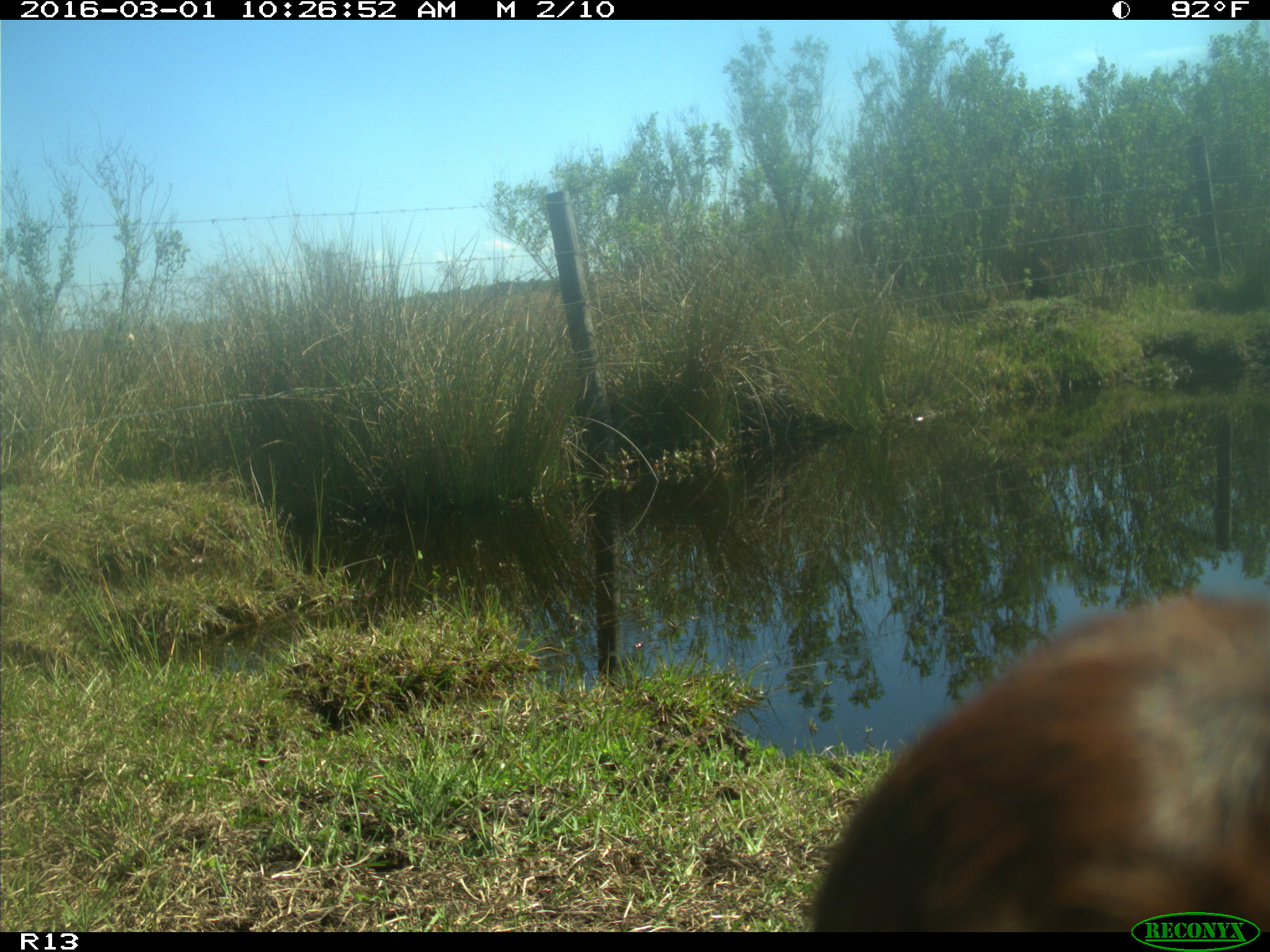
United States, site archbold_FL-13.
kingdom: Animalia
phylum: Chordata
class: Mammalia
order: Artiodactyla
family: Bovidae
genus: Bos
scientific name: Bos taurus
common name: domestic cow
Bos taurus (domestic cow).